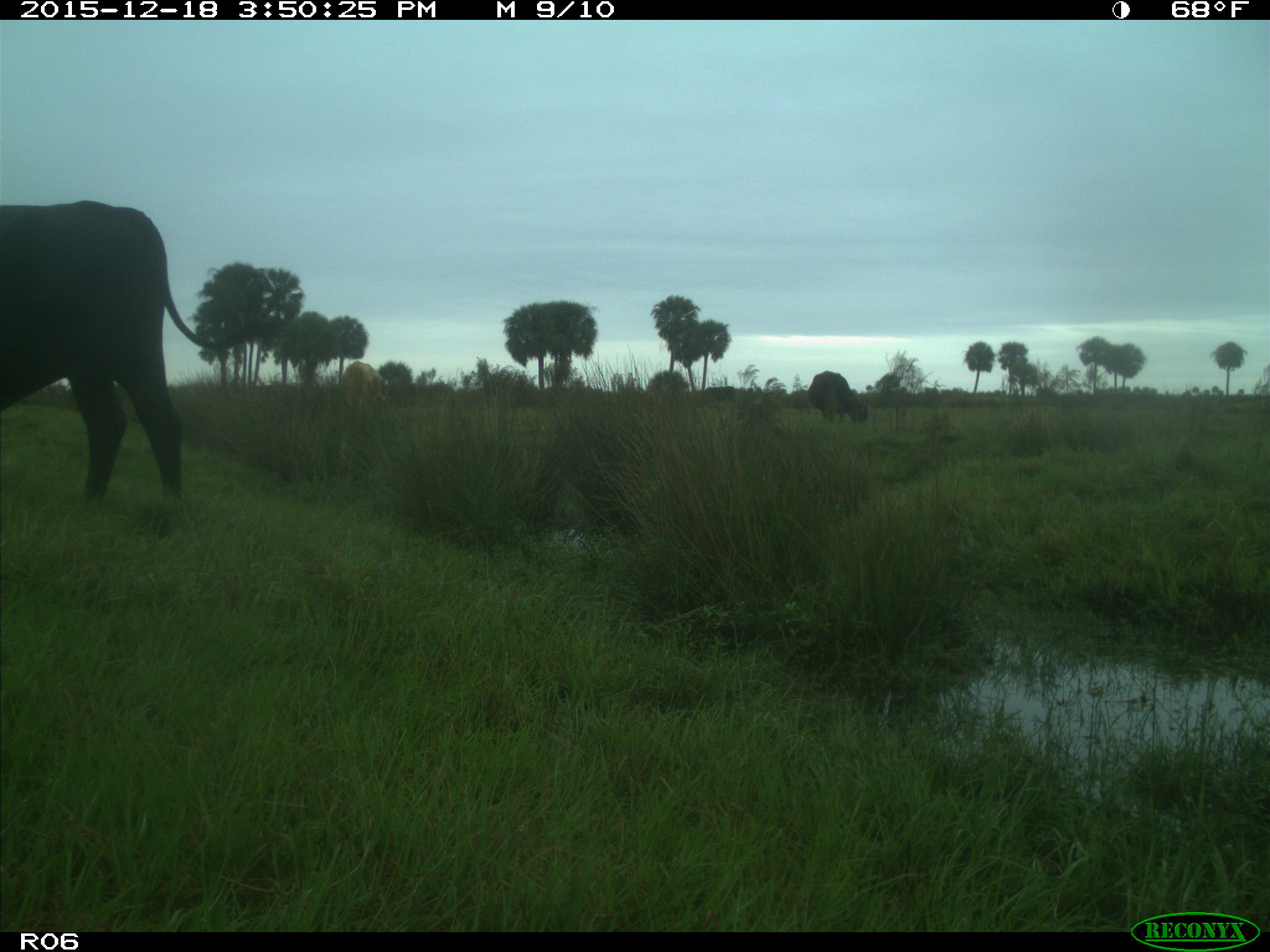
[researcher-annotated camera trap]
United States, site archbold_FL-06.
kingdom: Animalia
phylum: Chordata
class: Mammalia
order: Artiodactyla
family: Bovidae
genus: Bos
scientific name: Bos taurus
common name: domestic cow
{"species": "Bos taurus (domestic cow)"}